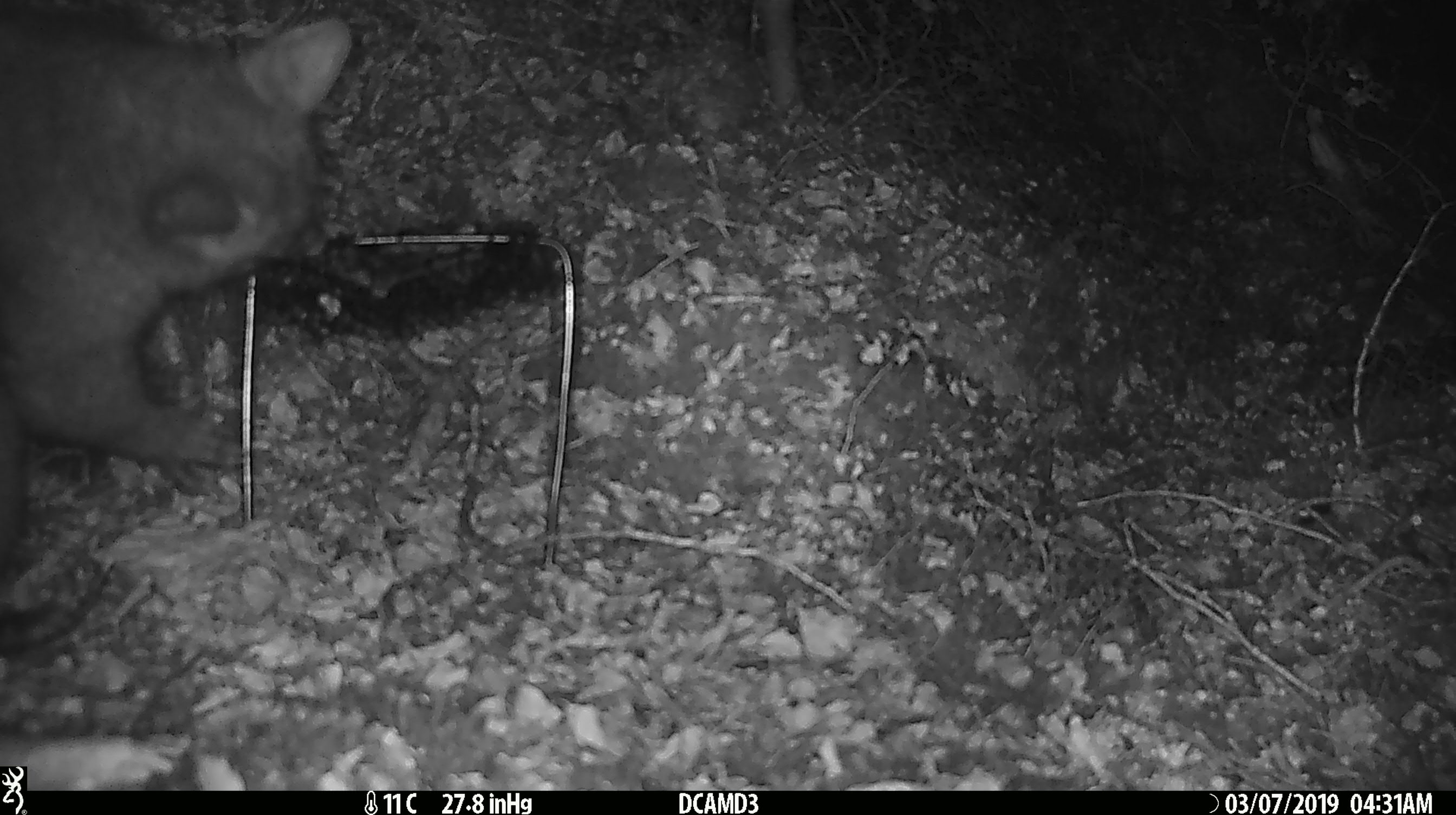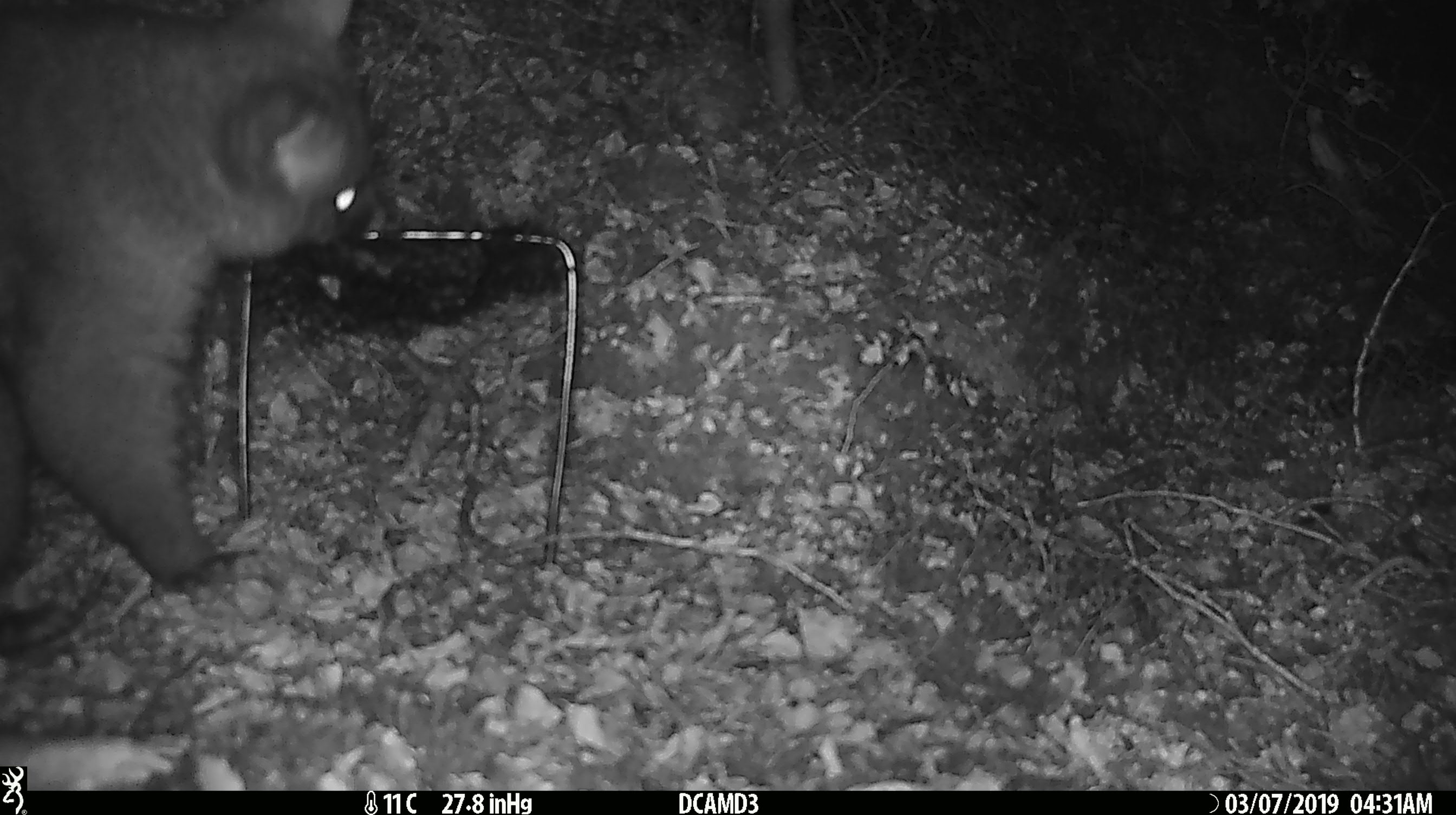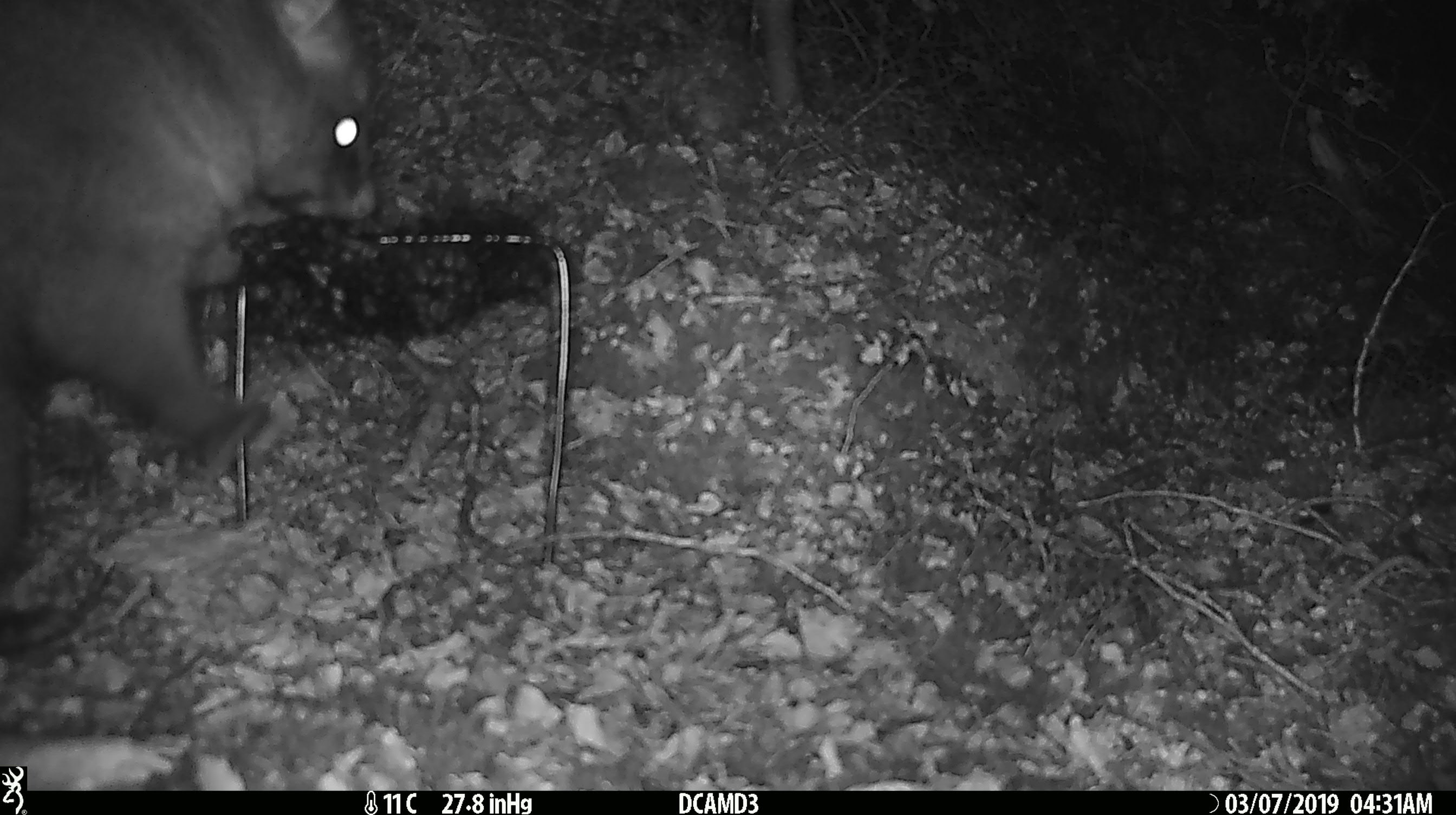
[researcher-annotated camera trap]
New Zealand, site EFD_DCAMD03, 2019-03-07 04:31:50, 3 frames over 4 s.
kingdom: Animalia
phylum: Chordata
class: Mammalia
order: Diprotodontia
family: Phalangeridae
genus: Trichosurus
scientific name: Trichosurus vulpecula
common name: common brushtail possum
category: possum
Possum (common brushtail possum) (Trichosurus vulpecula).